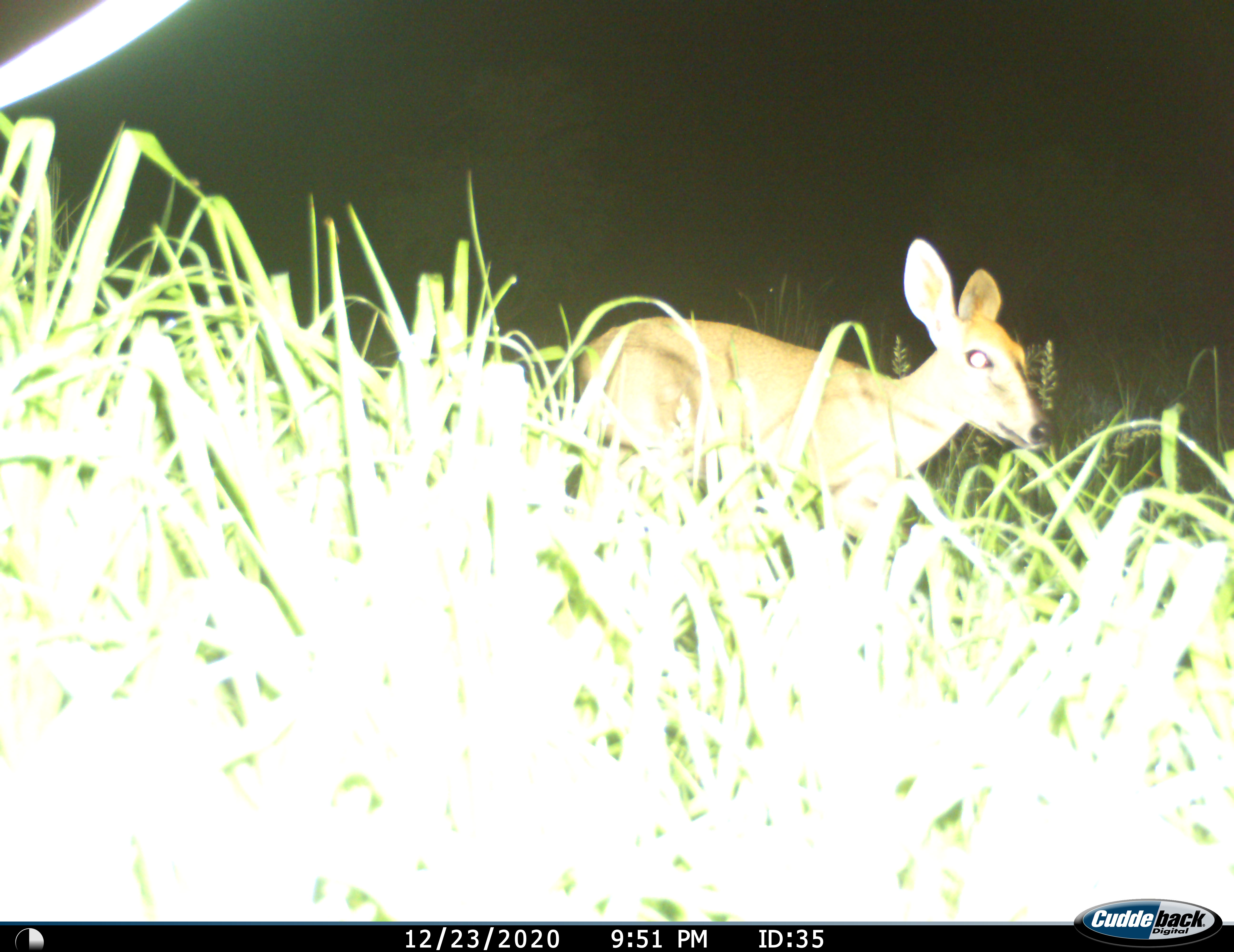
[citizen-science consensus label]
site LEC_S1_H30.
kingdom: Animalia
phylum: Chordata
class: Mammalia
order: Artiodactyla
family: Bovidae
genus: Sylvicapra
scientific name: Sylvicapra grimmia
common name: common duiker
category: duikercommongrey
Duikercommongrey (common duiker) (Sylvicapra grimmia), count 1. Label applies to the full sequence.